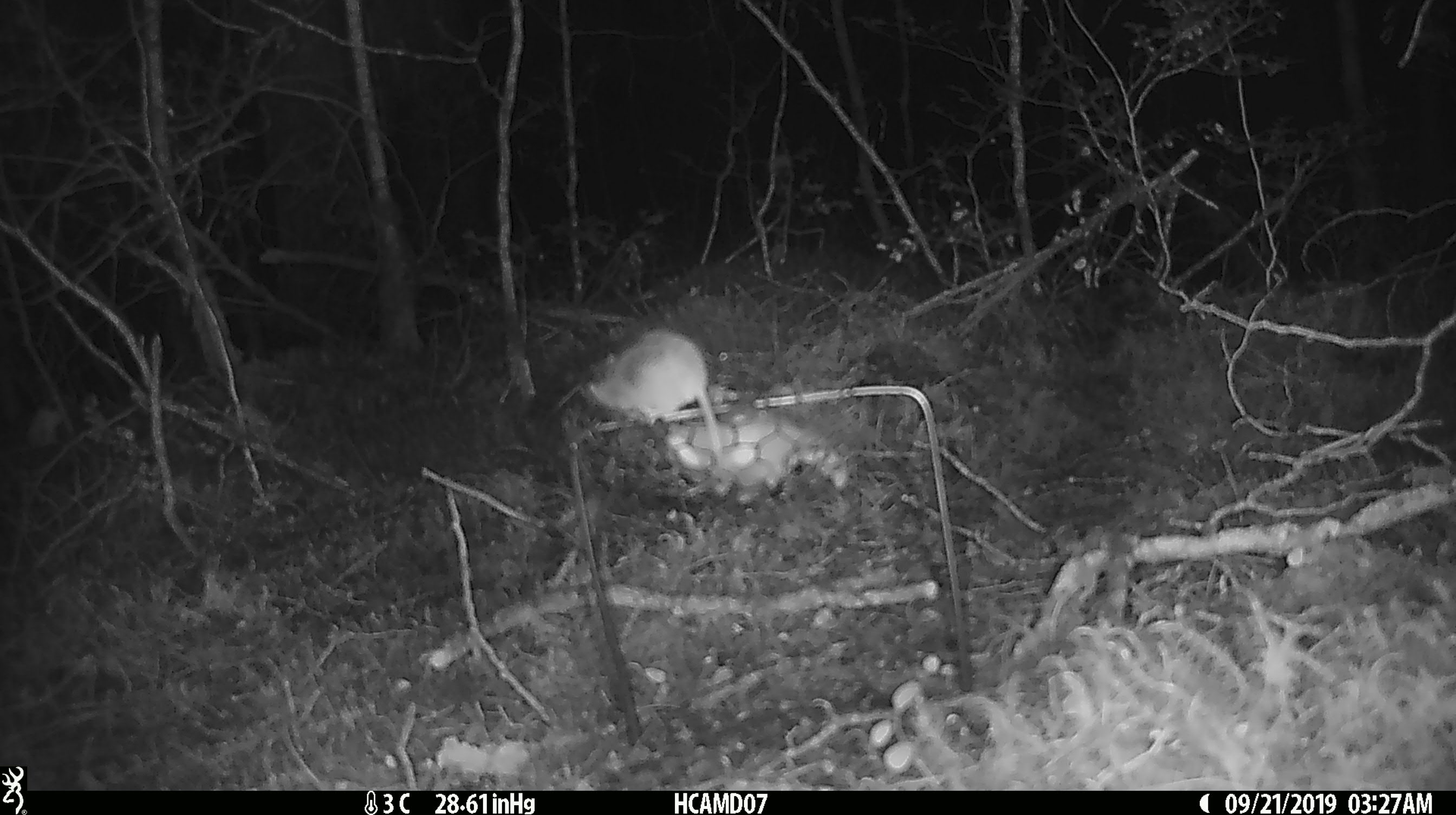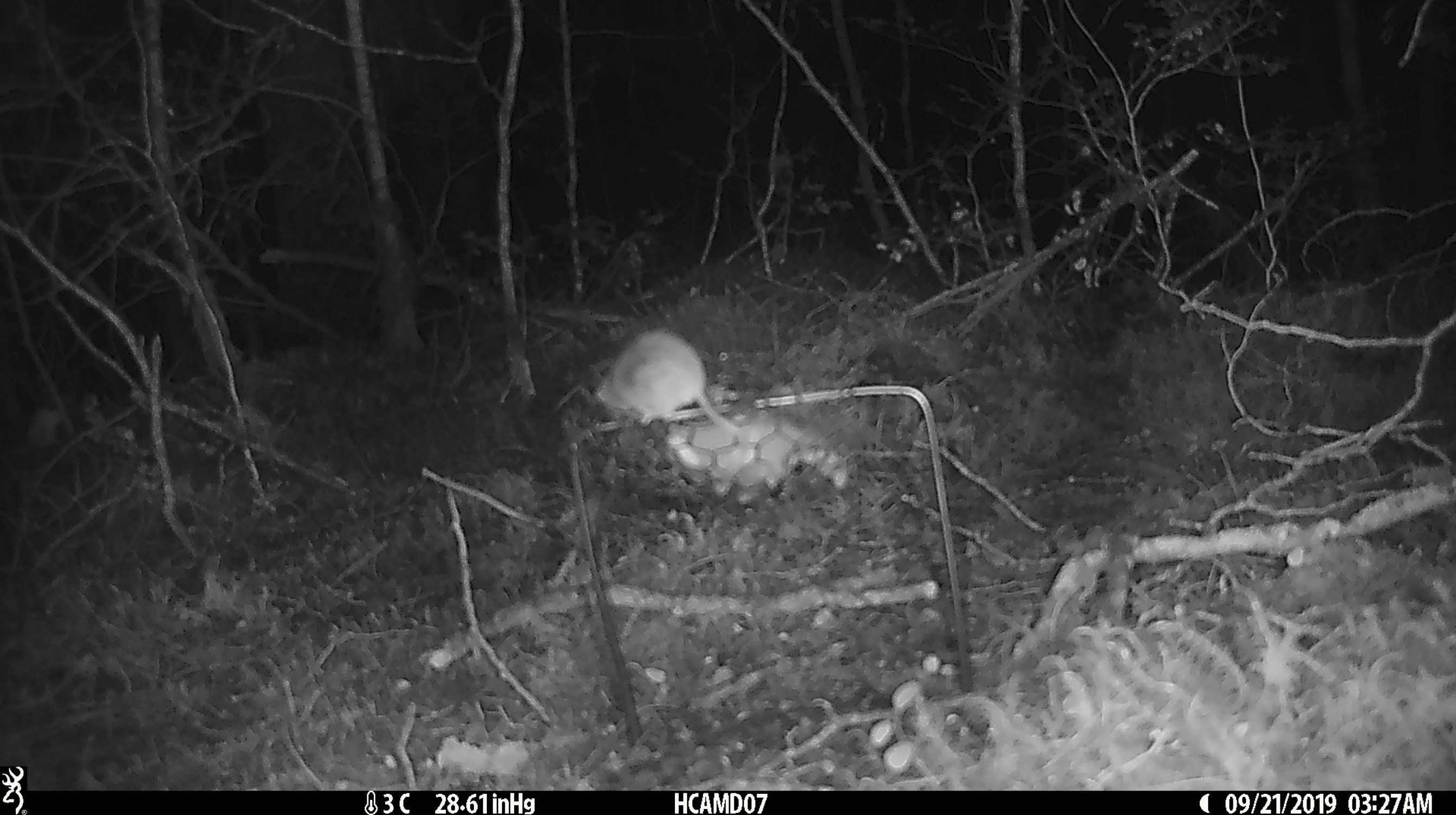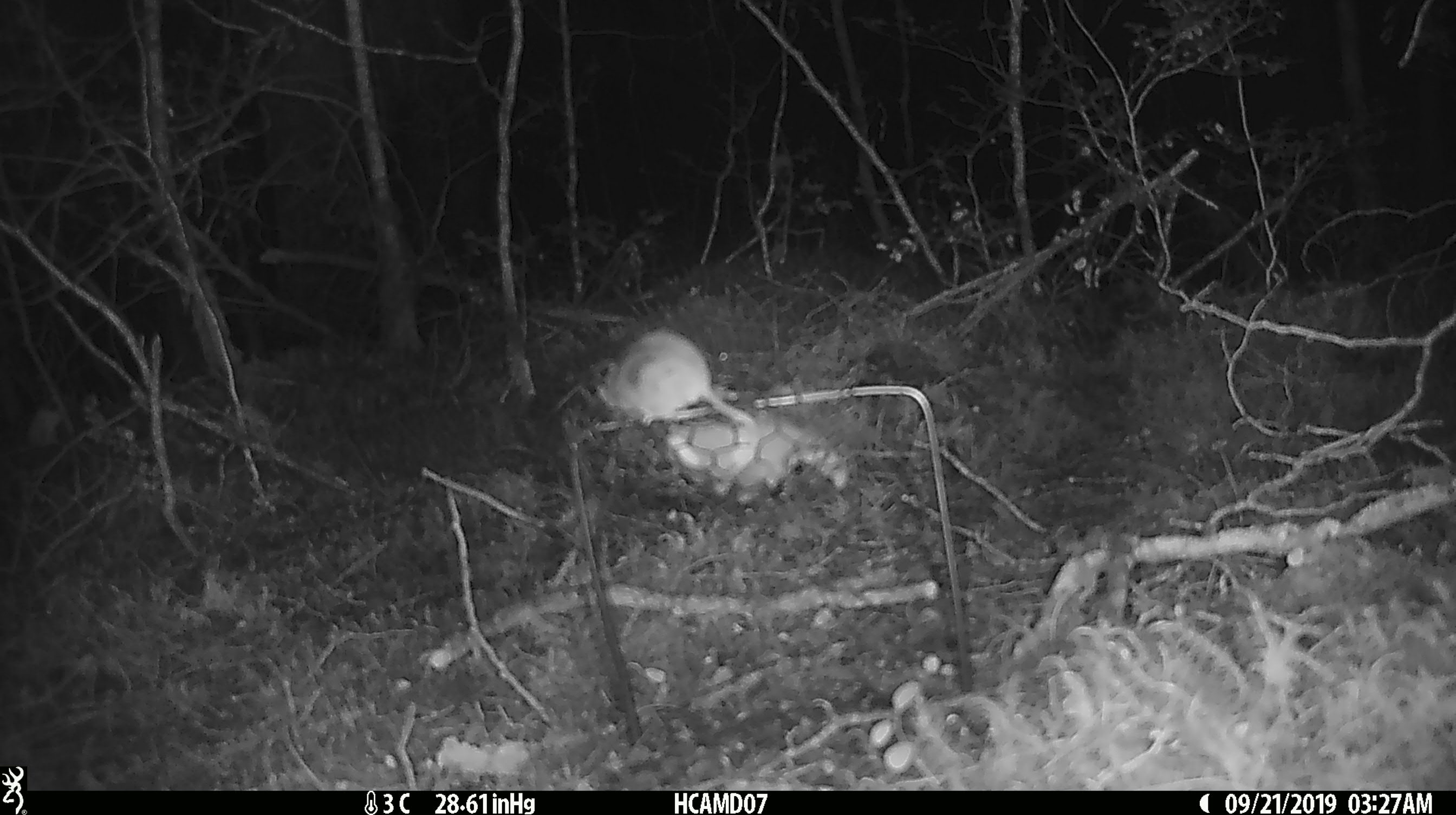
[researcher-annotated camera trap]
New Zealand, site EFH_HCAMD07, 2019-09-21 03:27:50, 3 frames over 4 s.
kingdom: Animalia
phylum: Chordata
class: Mammalia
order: Rodentia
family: Muridae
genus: Mus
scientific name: Mus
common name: mouse